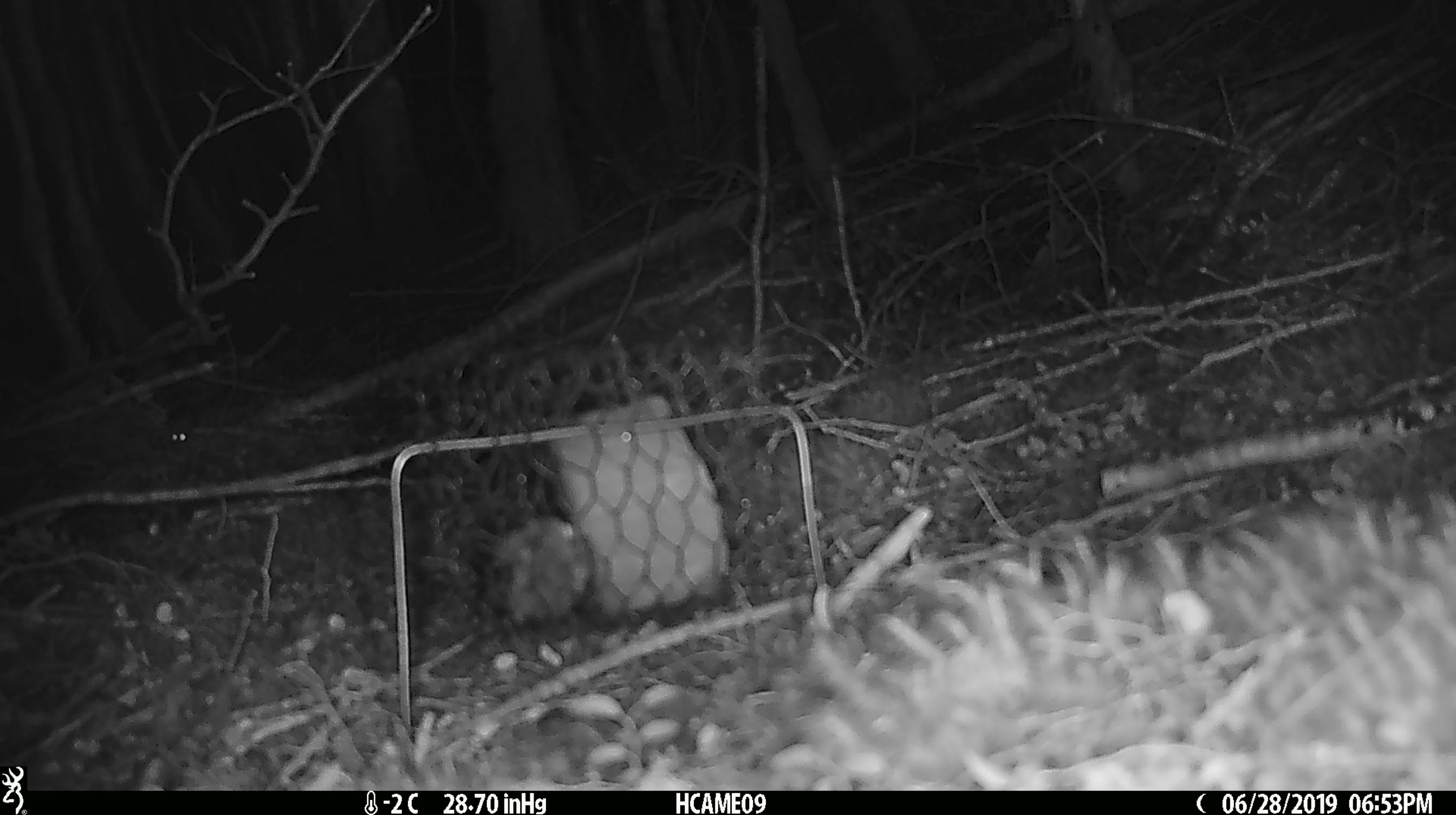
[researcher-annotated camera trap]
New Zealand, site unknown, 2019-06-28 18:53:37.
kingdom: Animalia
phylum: Chordata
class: Mammalia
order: Rodentia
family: Muridae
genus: Mus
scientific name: Mus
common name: mouse